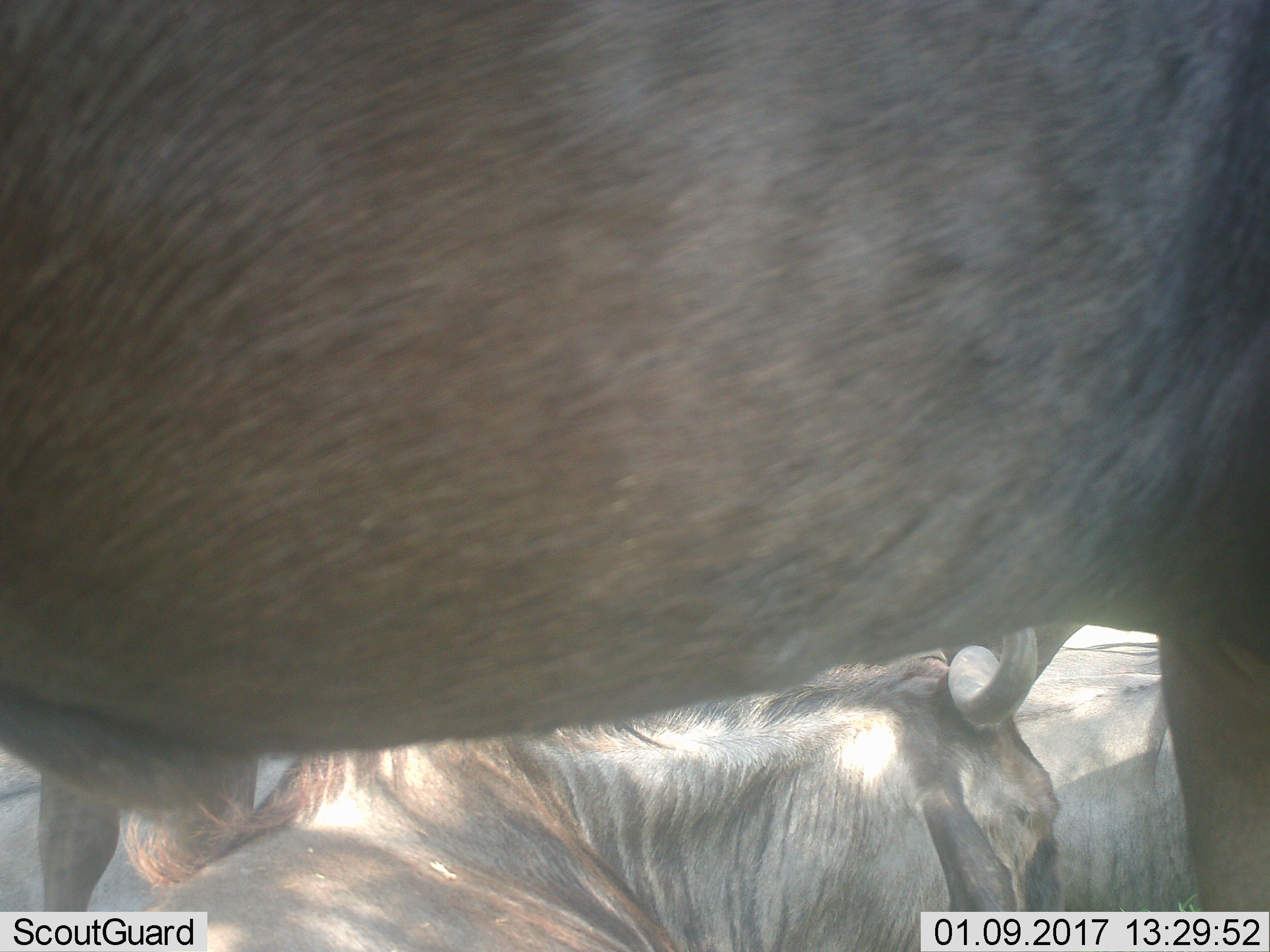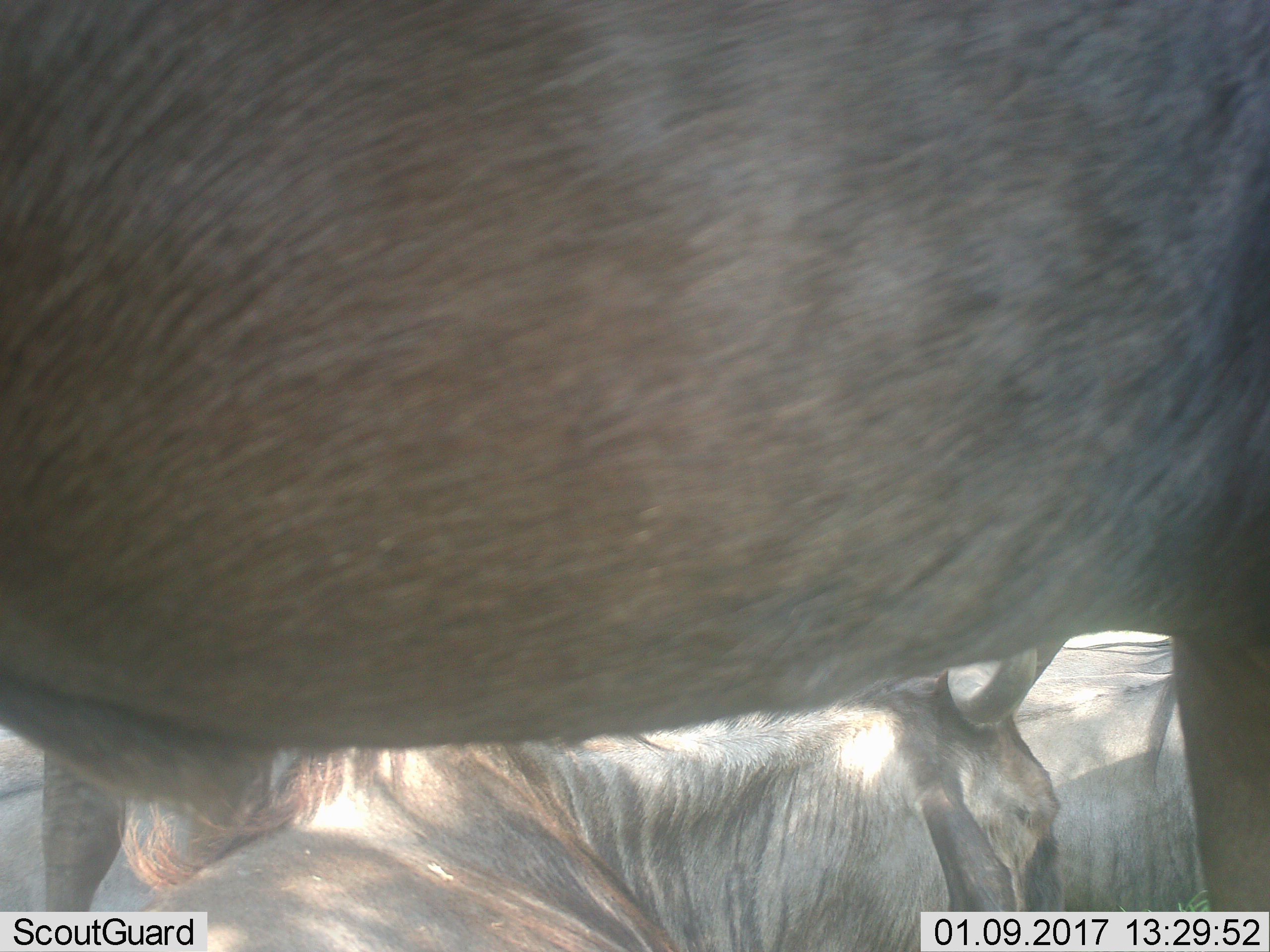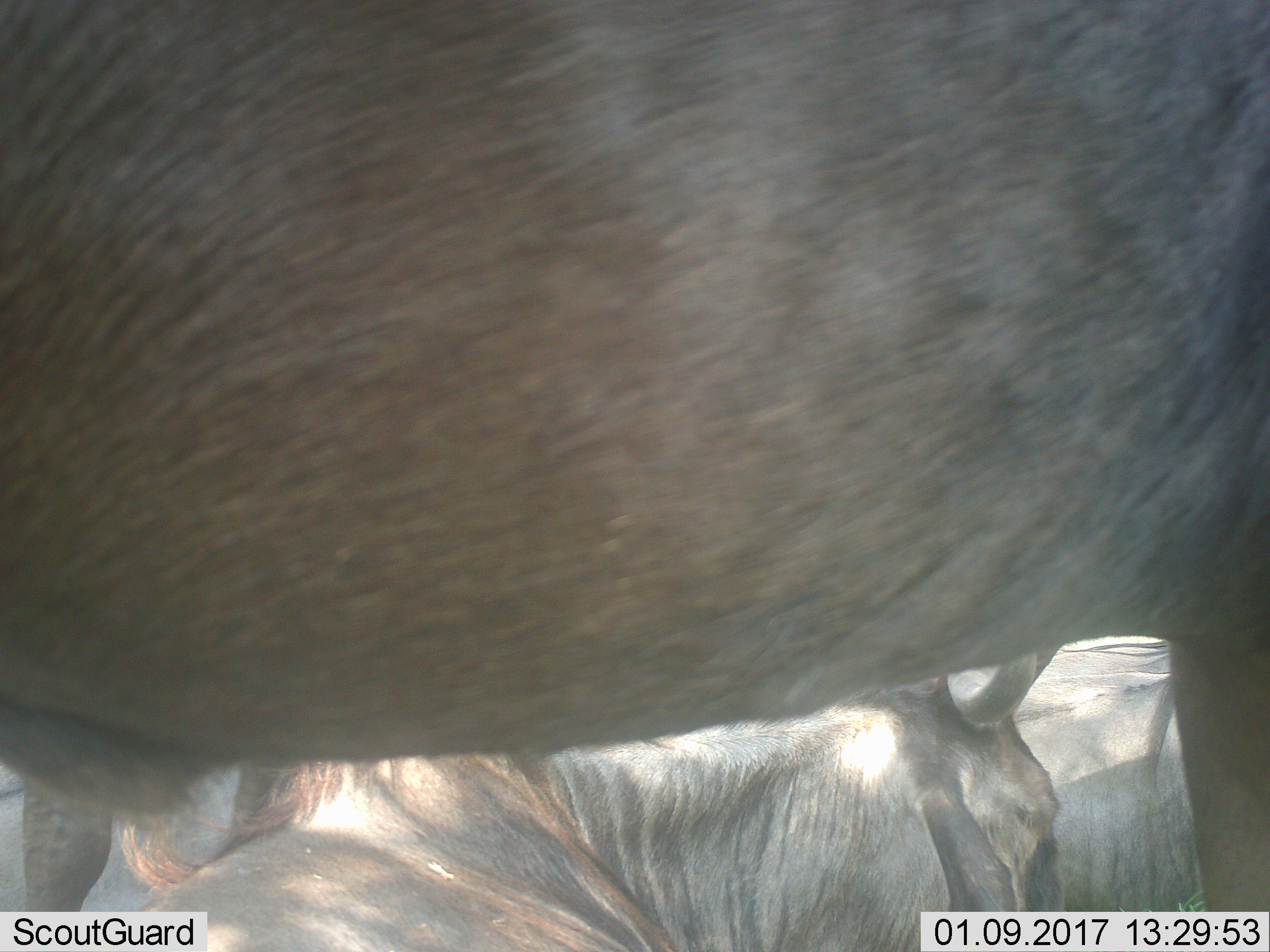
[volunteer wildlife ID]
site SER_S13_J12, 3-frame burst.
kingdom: Animalia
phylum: Chordata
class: Mammalia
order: Artiodactyla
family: Bovidae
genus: Connochaetes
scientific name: Connochaetes taurinus taurinus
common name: blue wildebeest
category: wildebeestblue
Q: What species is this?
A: Wildebeestblue (blue wildebeest) (Connochaetes taurinus taurinus).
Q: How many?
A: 4.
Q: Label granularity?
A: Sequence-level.